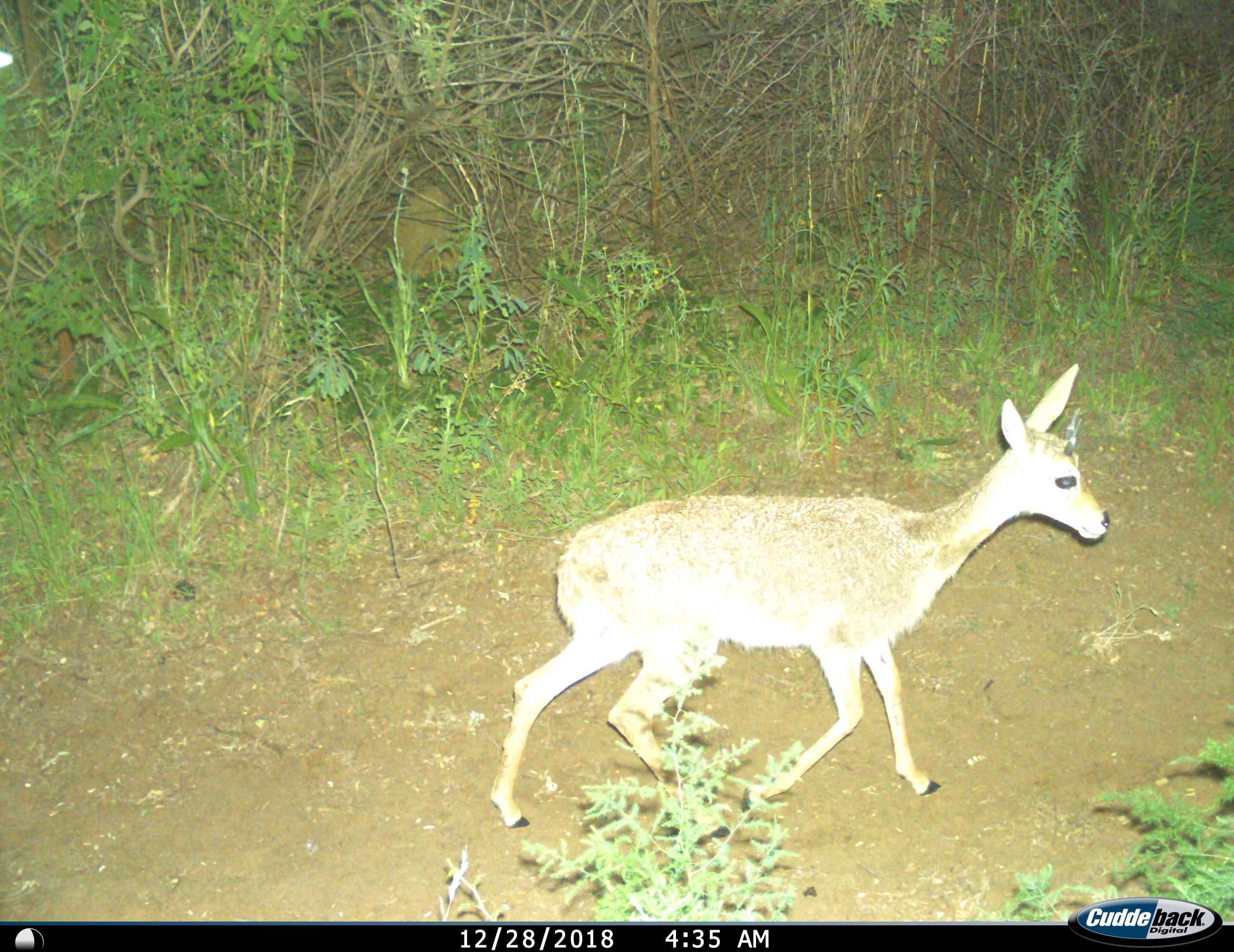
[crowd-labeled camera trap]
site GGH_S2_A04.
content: unidentified animal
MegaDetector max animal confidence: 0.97